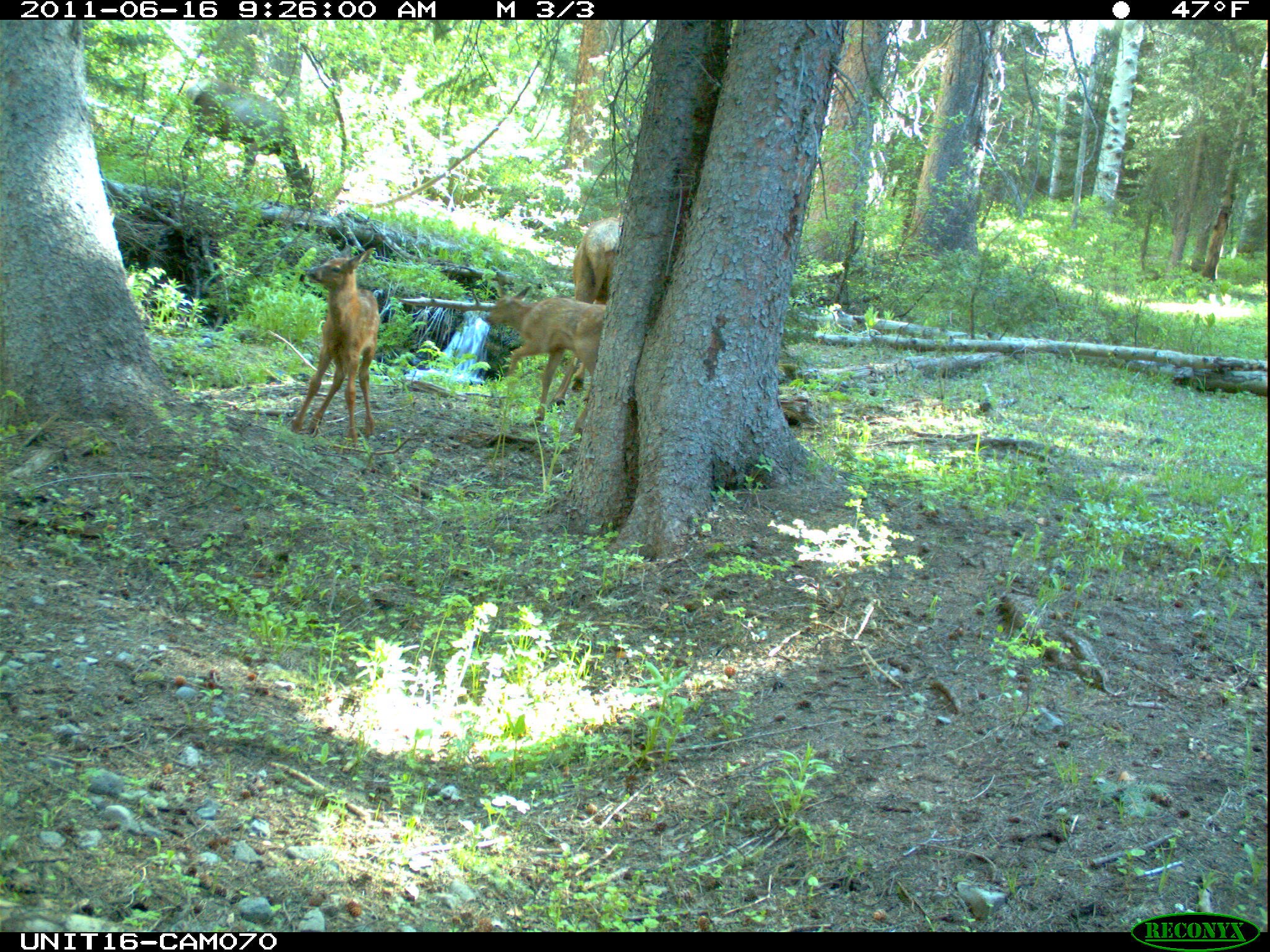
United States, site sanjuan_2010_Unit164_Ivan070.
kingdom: Animalia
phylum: Chordata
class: Mammalia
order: Artiodactyla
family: Cervidae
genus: Cervus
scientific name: Cervus elaphus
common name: red deer